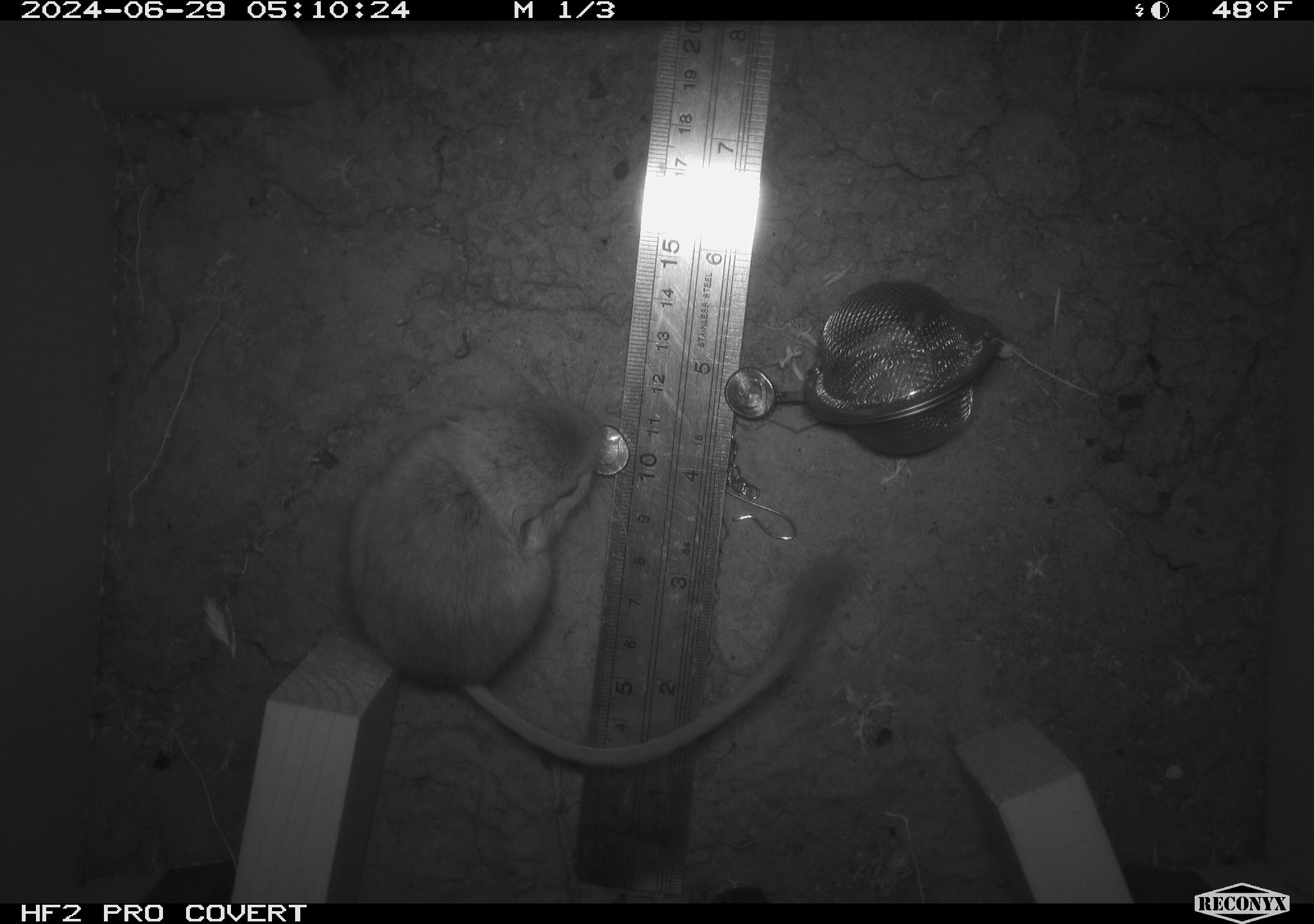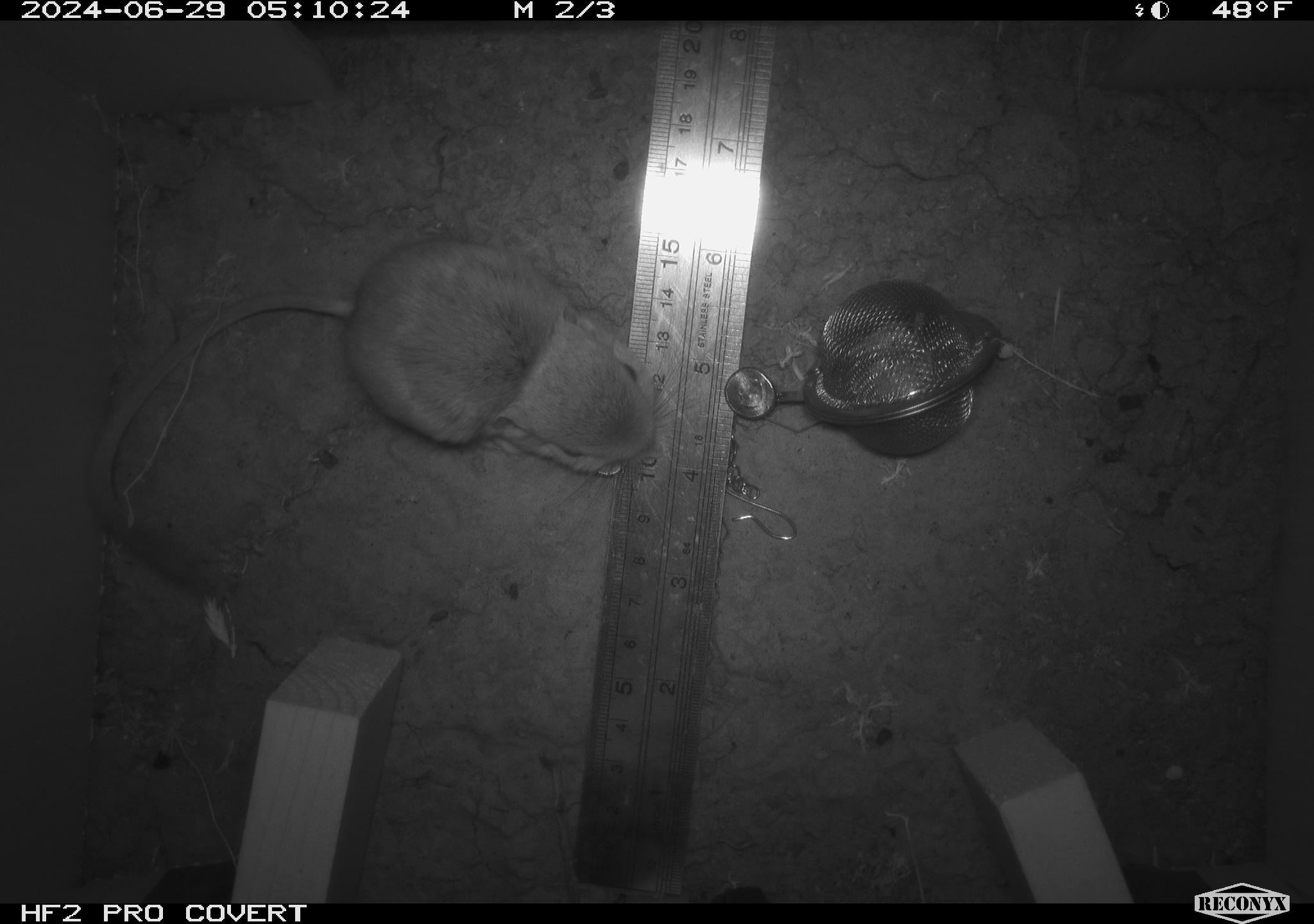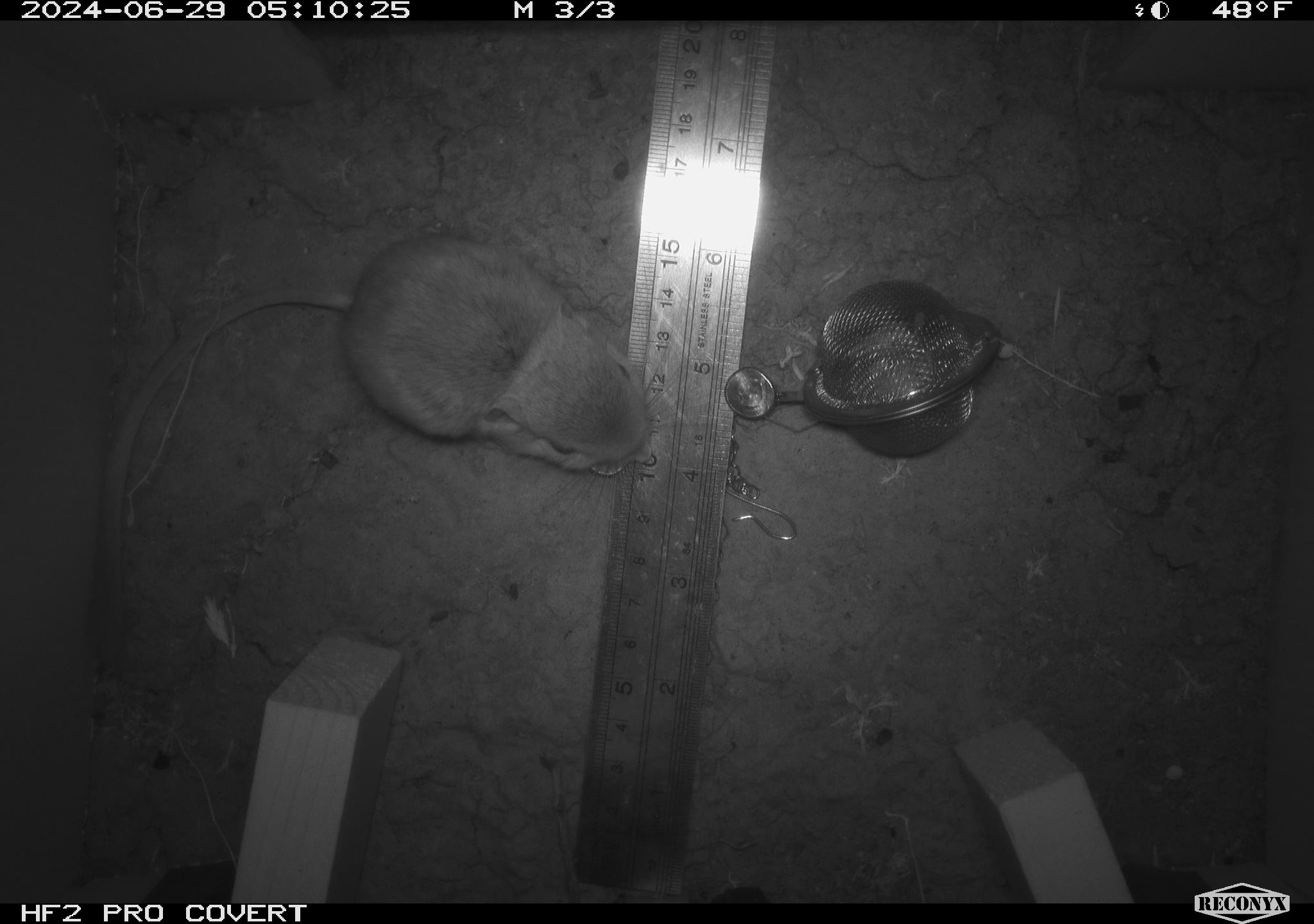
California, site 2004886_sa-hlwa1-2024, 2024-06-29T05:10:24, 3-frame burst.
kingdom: Animalia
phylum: Chordata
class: Mammalia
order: Rodentia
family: Heteromyidae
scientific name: Heteromyidae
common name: kangaroo rats and pocket mice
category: heteromyidae family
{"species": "heteromyidae family (kangaroo rats and pocket mice) (Heteromyidae)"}